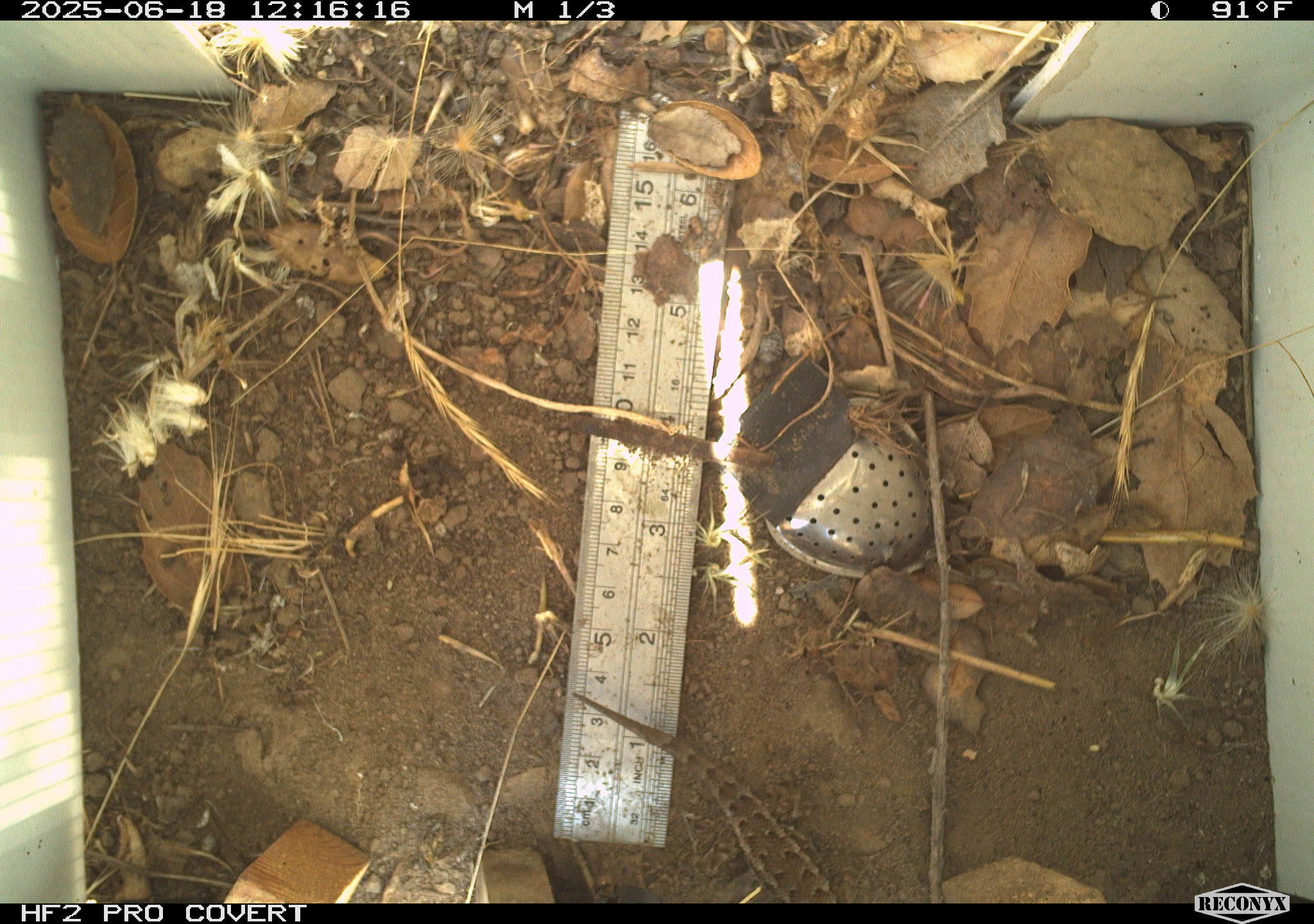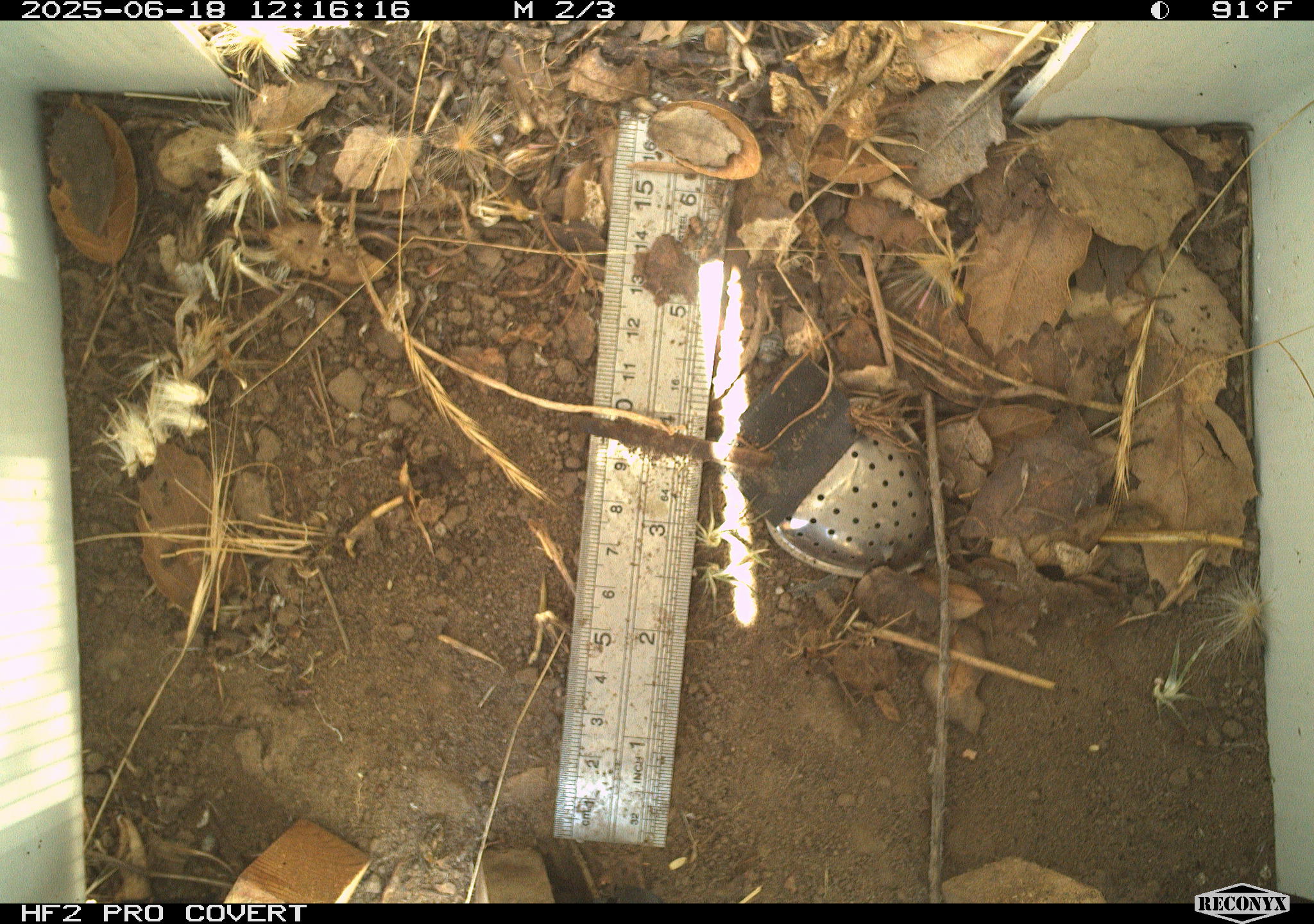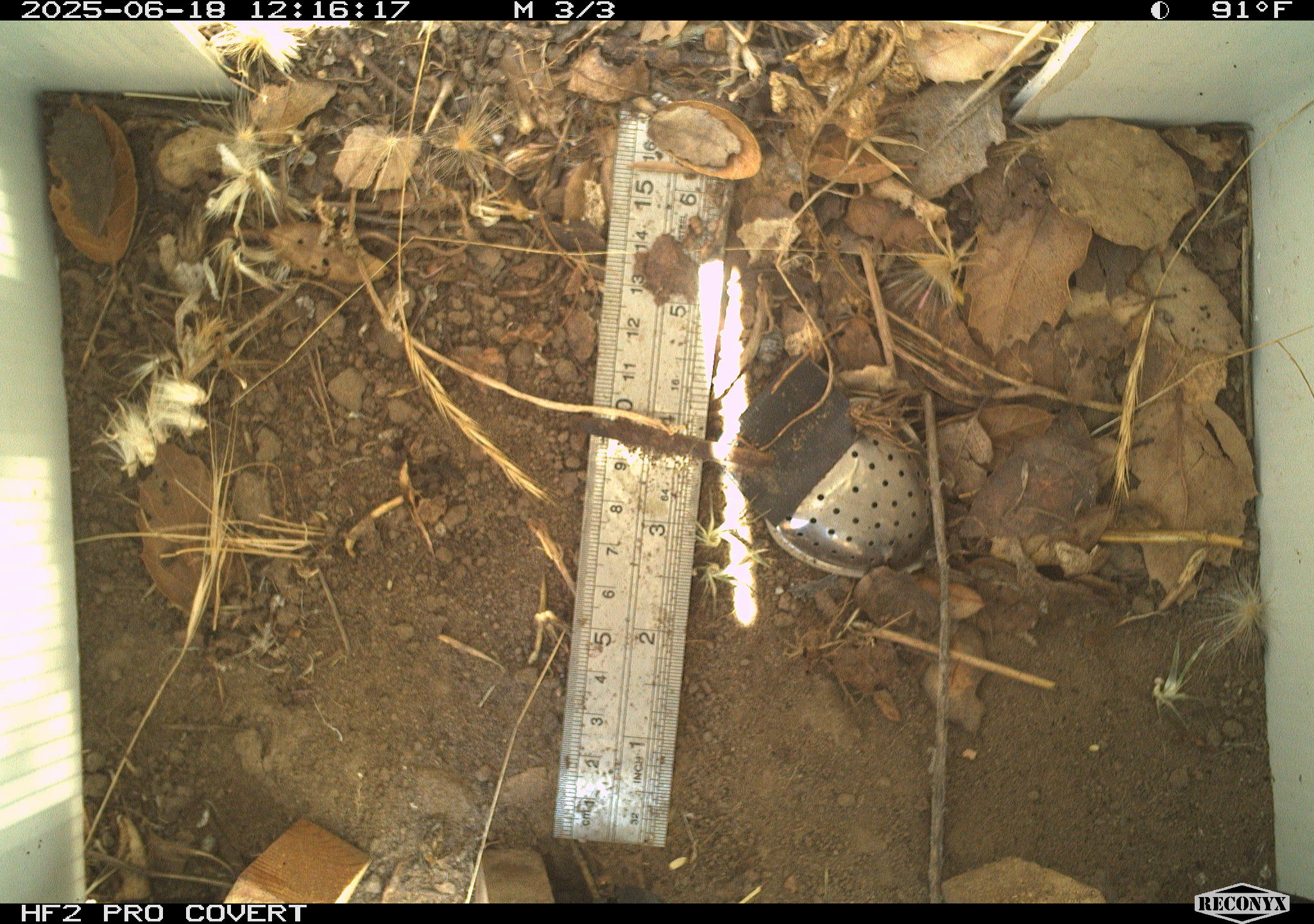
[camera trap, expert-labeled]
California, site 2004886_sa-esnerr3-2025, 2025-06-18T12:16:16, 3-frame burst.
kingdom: Animalia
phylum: Chordata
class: Reptilia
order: Squamata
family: Phrynosomatidae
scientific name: Phrynosomatidae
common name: north american spiny lizards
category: sceloporus/uta species